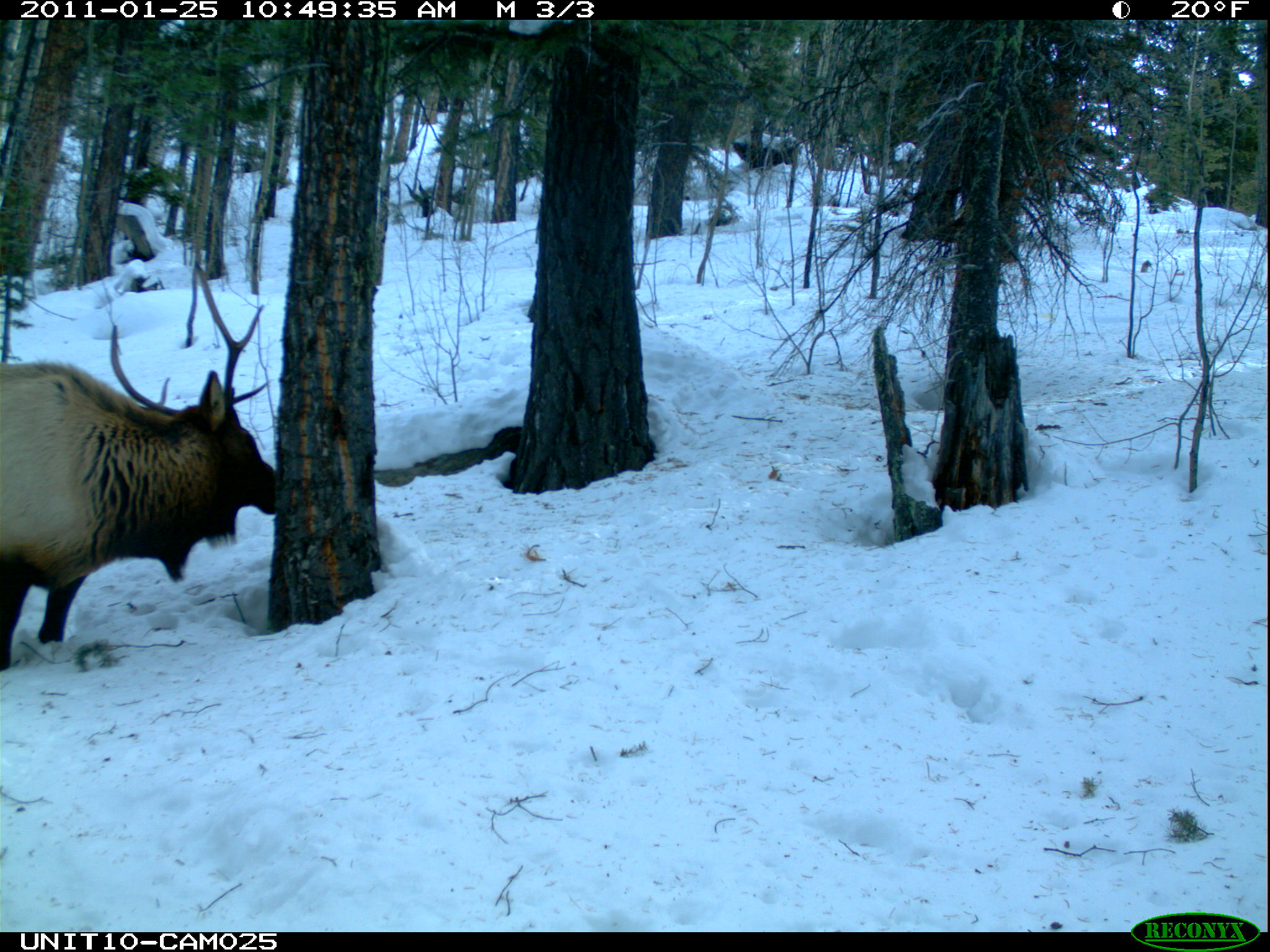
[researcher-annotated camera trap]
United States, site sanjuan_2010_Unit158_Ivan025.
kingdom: Animalia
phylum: Chordata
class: Mammalia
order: Artiodactyla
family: Cervidae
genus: Cervus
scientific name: Cervus elaphus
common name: red deer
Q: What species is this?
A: Cervus elaphus (red deer).